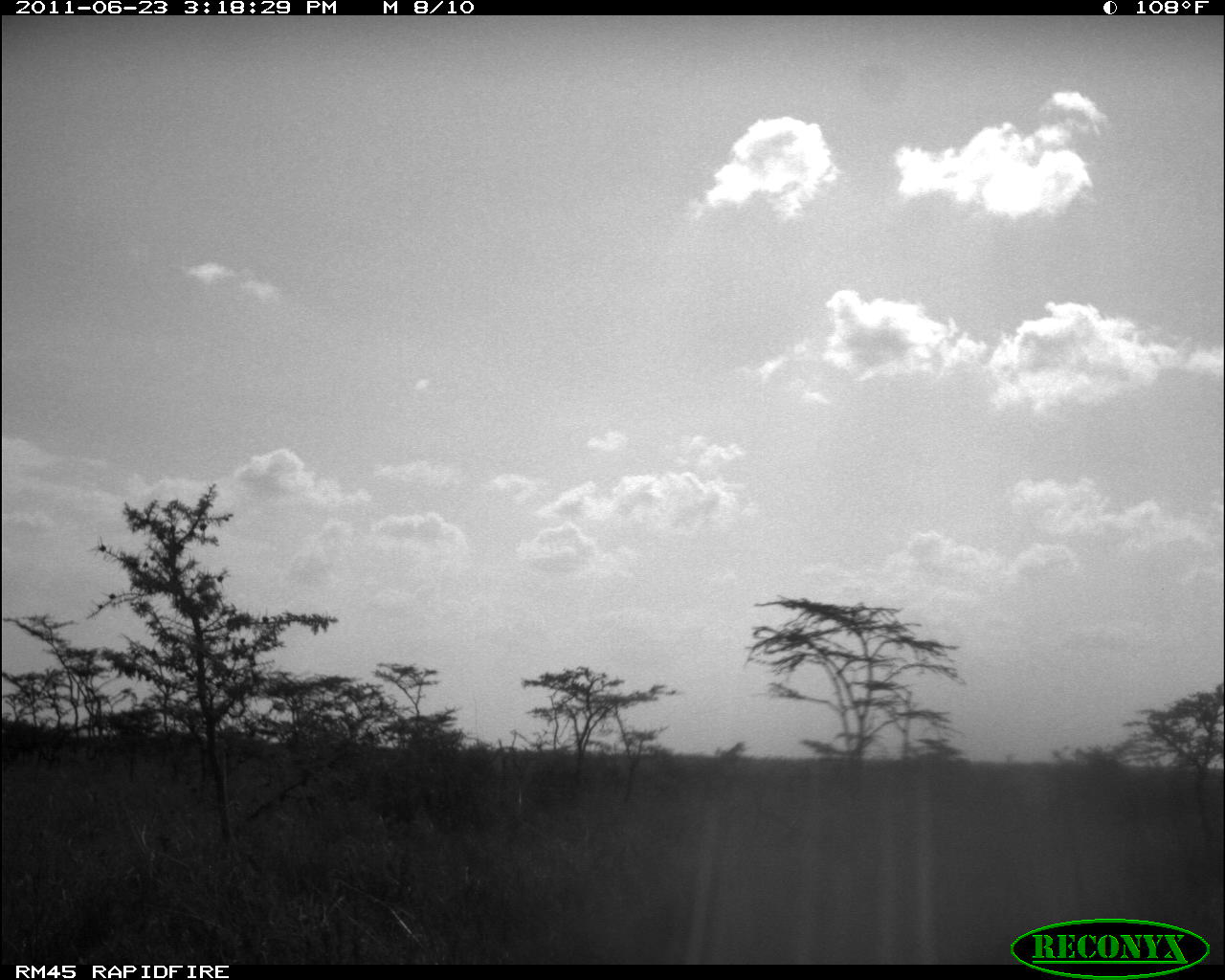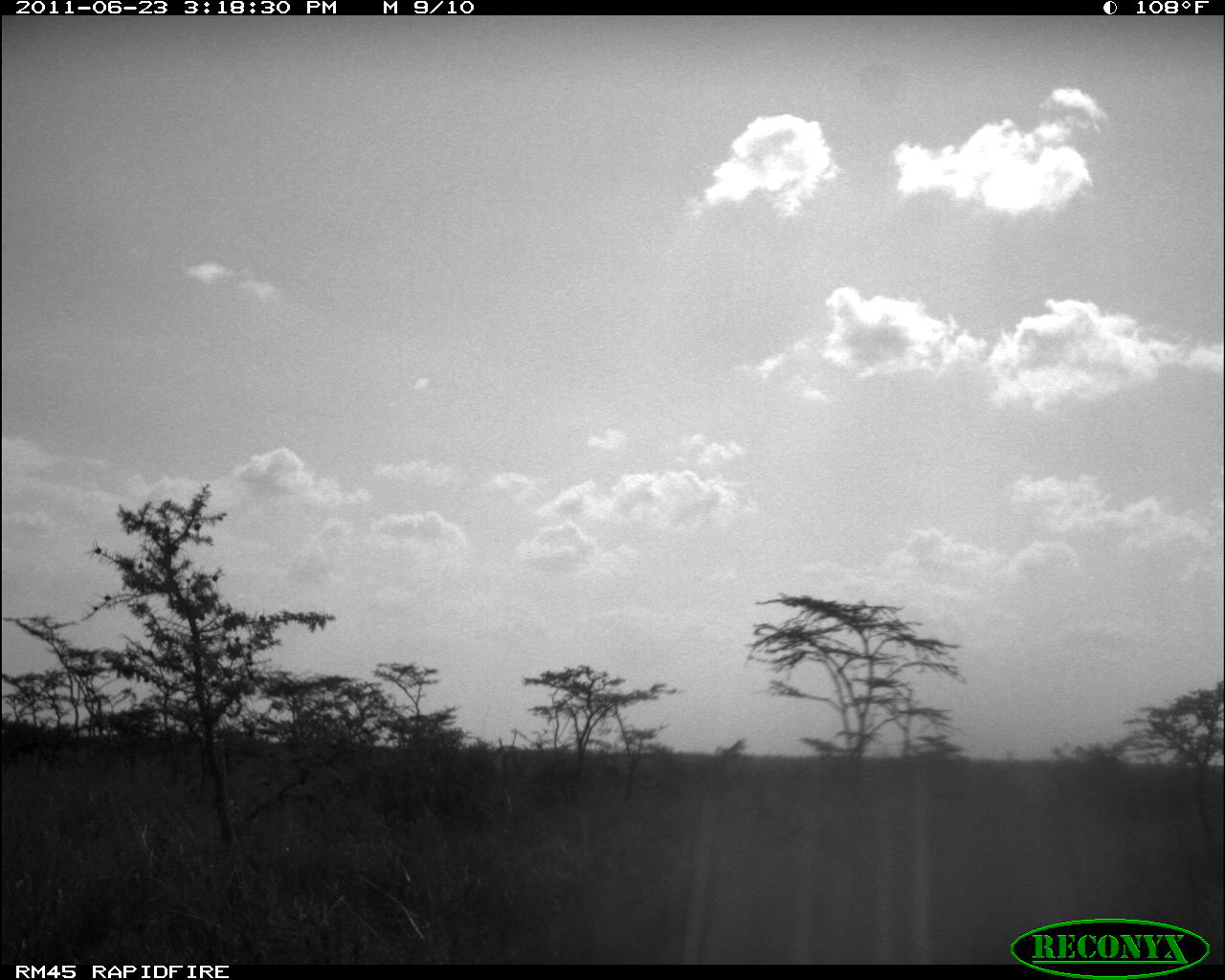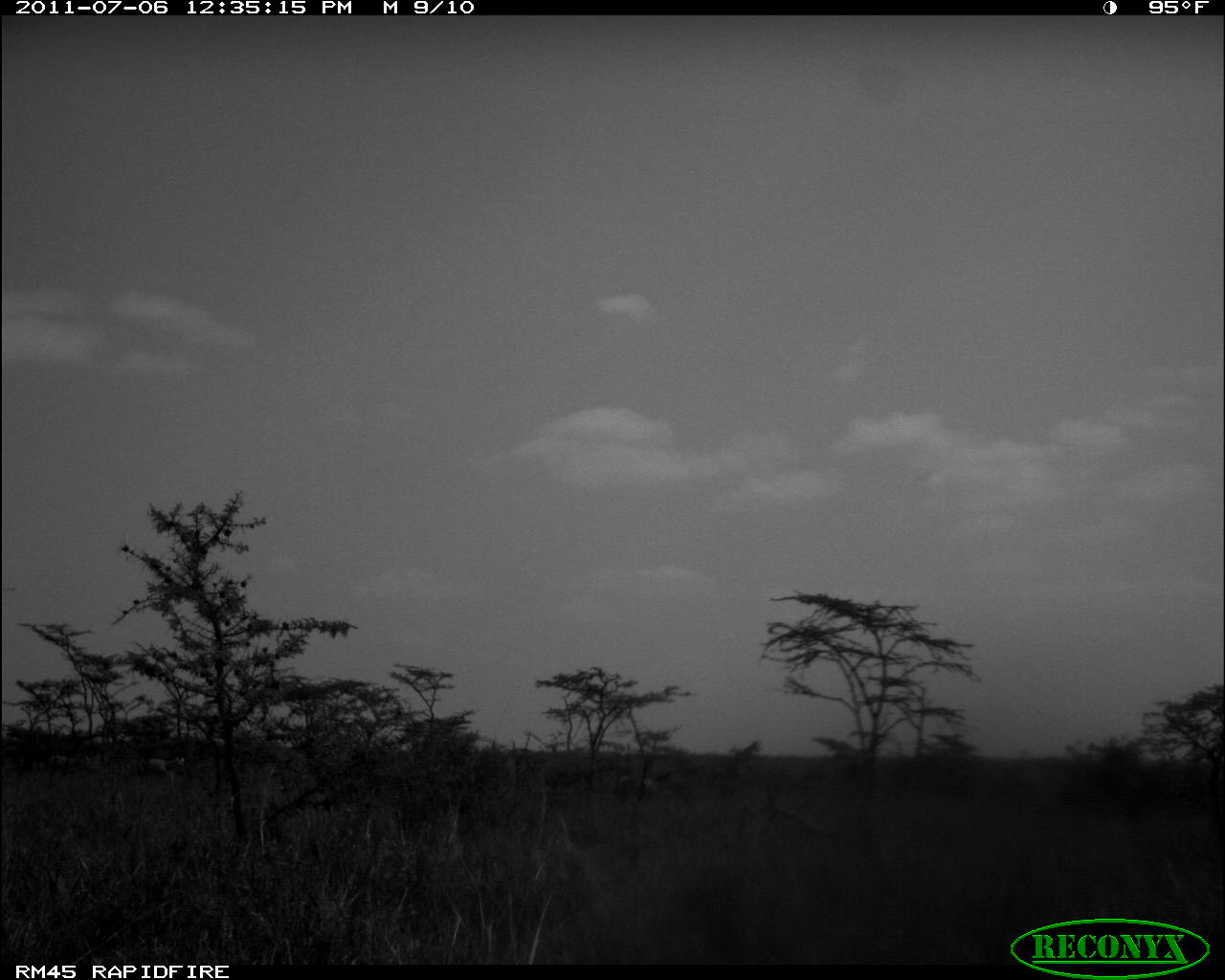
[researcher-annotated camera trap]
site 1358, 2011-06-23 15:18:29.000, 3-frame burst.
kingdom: Animalia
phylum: Chordata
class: Mammalia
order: Perissodactyla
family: Equidae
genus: Equus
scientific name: Equus quagga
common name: plains zebra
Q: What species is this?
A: Equus quagga (plains zebra).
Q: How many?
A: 3.